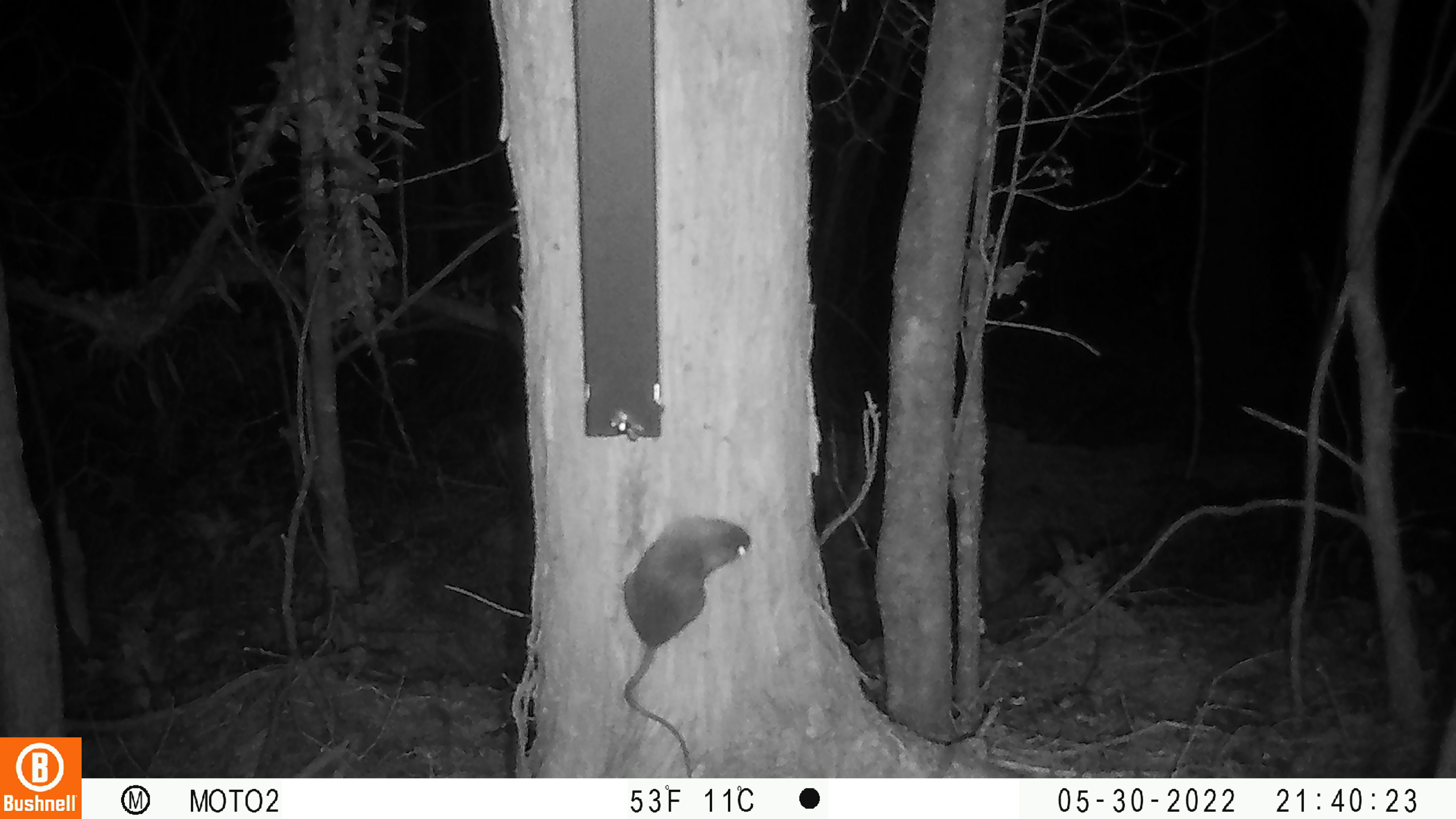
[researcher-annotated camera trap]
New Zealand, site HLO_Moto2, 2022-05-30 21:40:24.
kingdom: Animalia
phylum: Chordata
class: Mammalia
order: Rodentia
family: Muridae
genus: Rattus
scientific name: Rattus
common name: rat